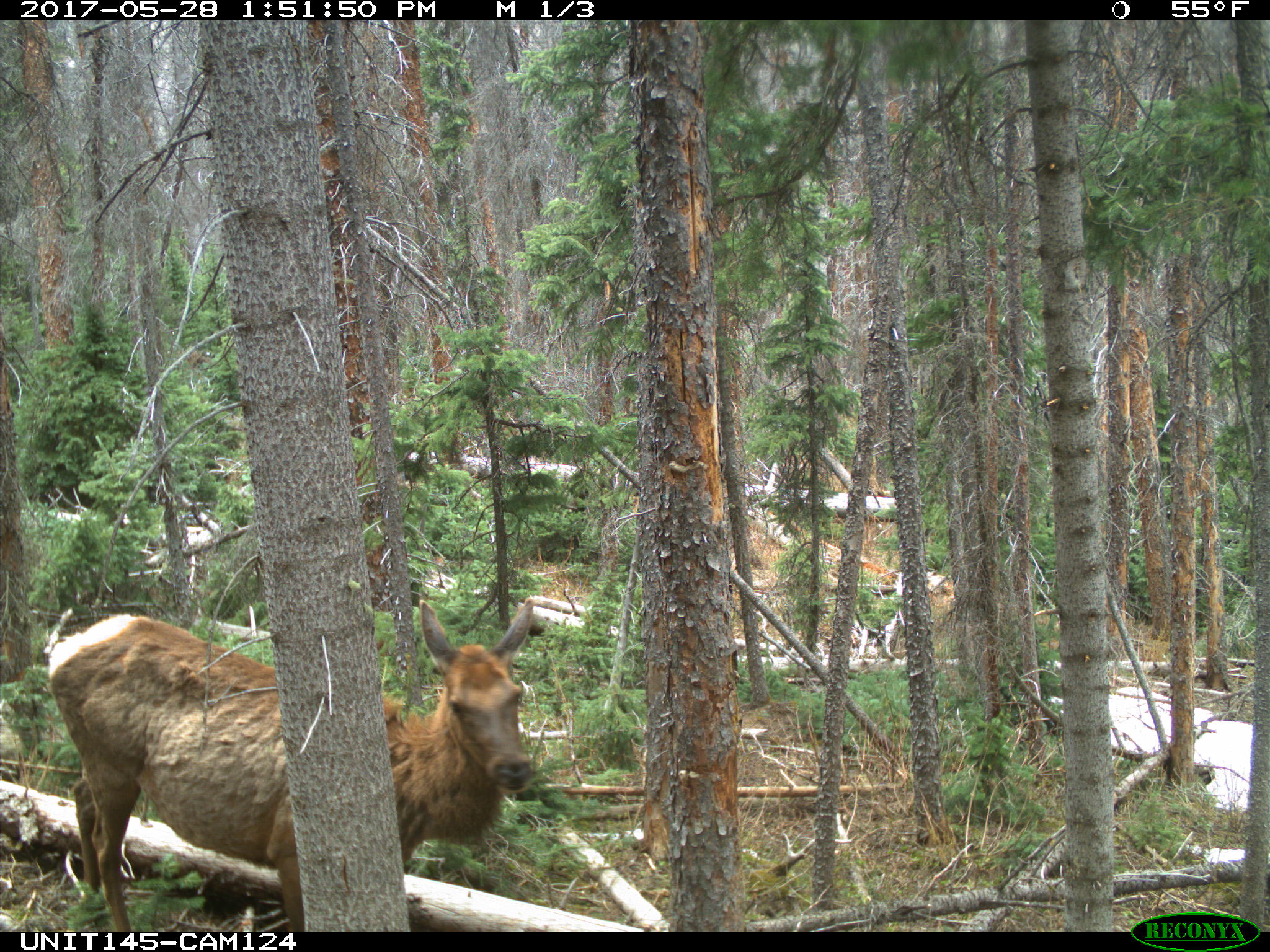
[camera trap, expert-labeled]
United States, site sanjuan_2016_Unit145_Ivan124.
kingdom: Animalia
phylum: Chordata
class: Mammalia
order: Artiodactyla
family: Cervidae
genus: Cervus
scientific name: Cervus elaphus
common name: red deer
Cervus elaphus (red deer).